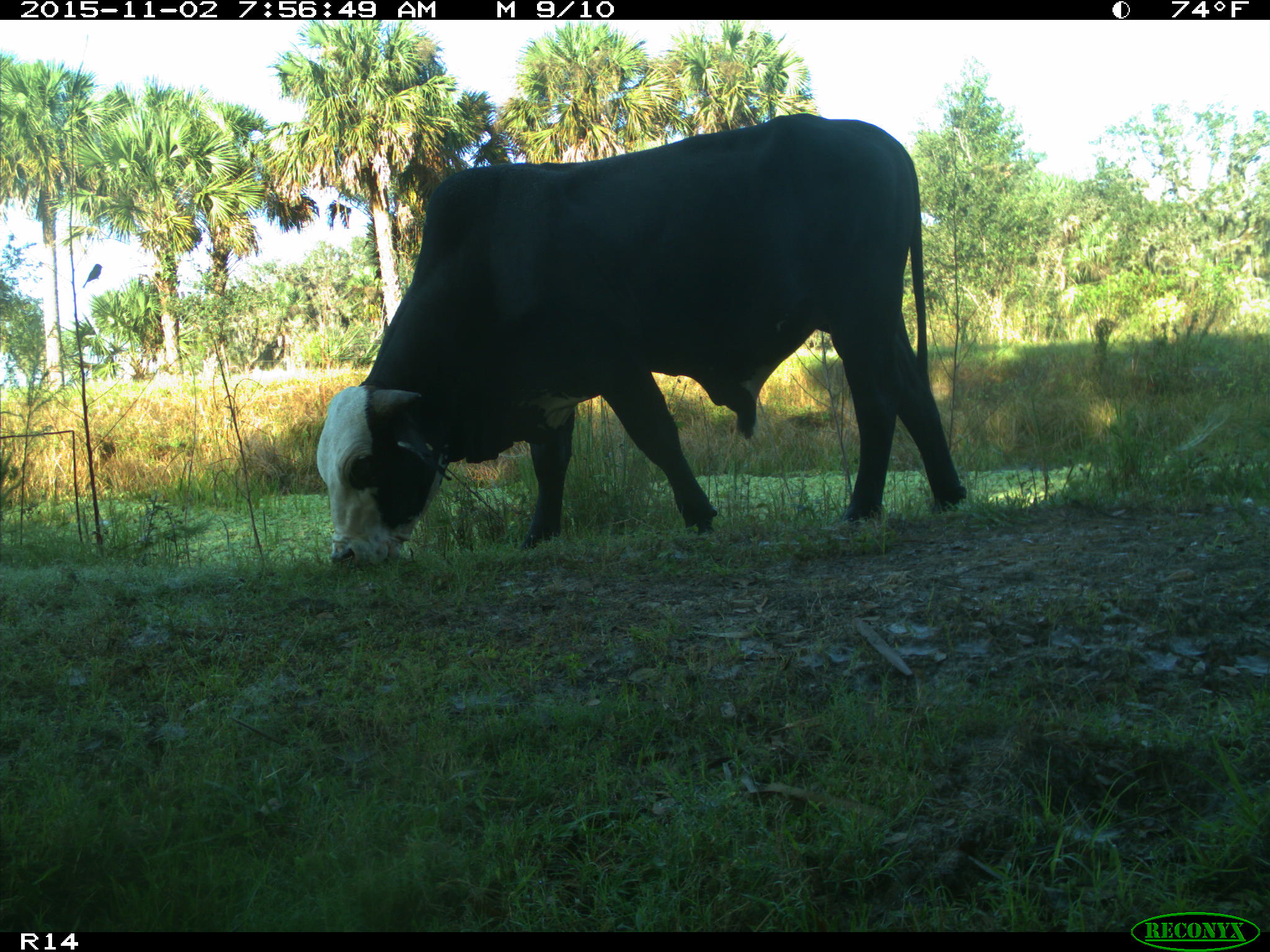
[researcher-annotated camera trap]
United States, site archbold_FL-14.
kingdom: Animalia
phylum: Chordata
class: Mammalia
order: Artiodactyla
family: Bovidae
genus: Bos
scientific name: Bos taurus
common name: domestic cow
Bos taurus (domestic cow).